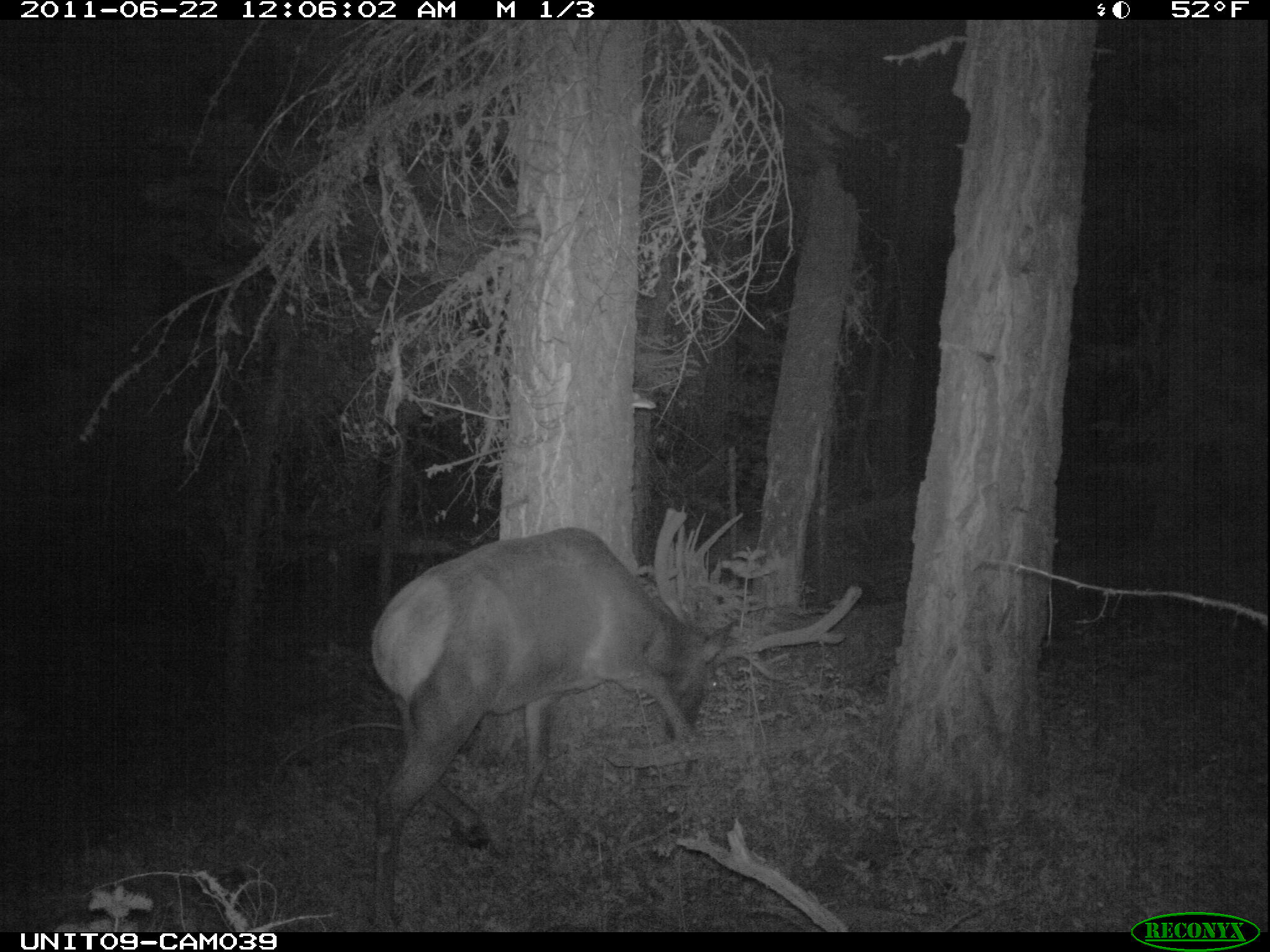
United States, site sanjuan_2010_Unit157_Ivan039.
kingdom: Animalia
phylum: Chordata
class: Mammalia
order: Artiodactyla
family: Cervidae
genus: Cervus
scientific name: Cervus elaphus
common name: red deer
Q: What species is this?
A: Cervus elaphus (red deer).